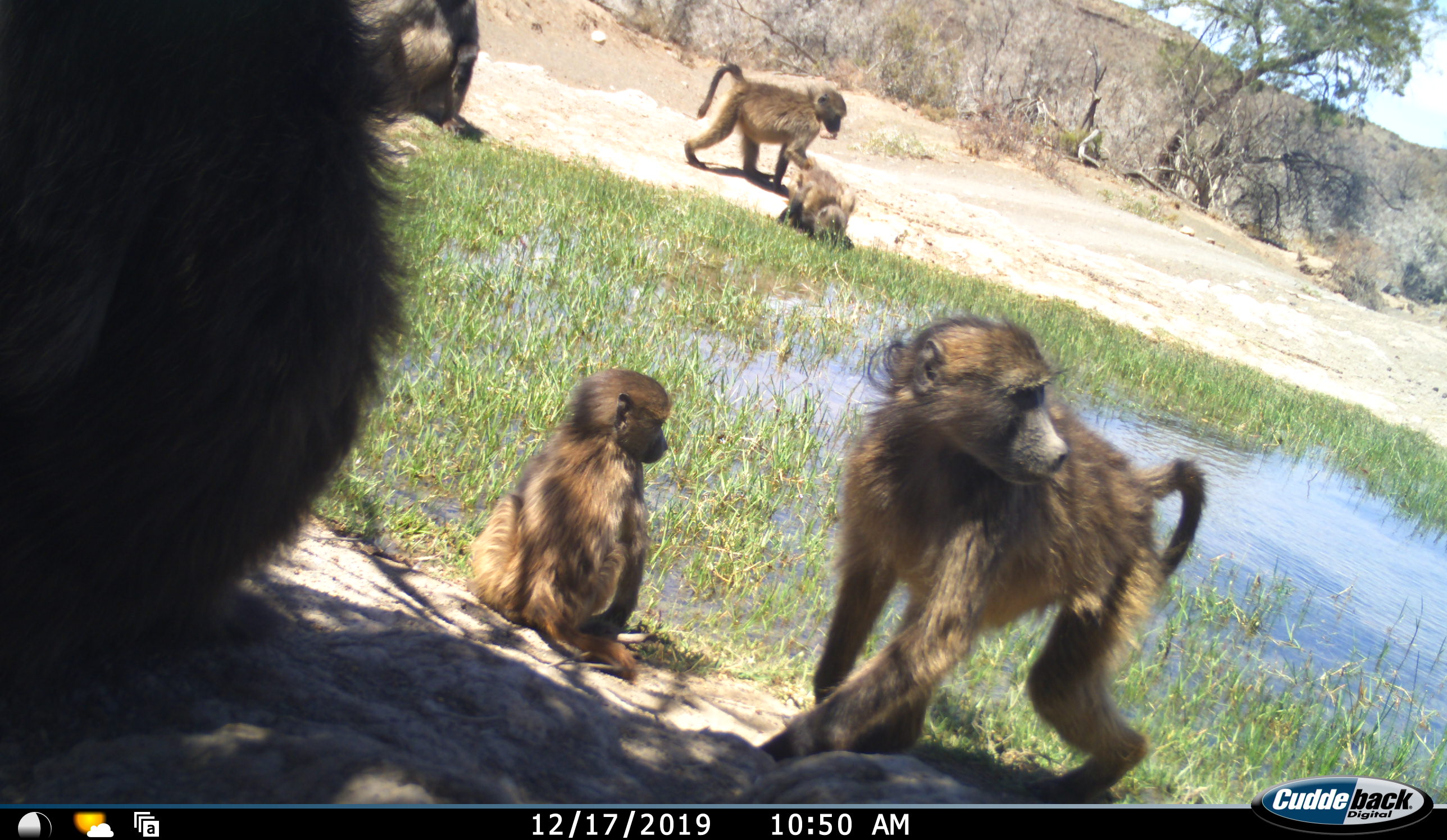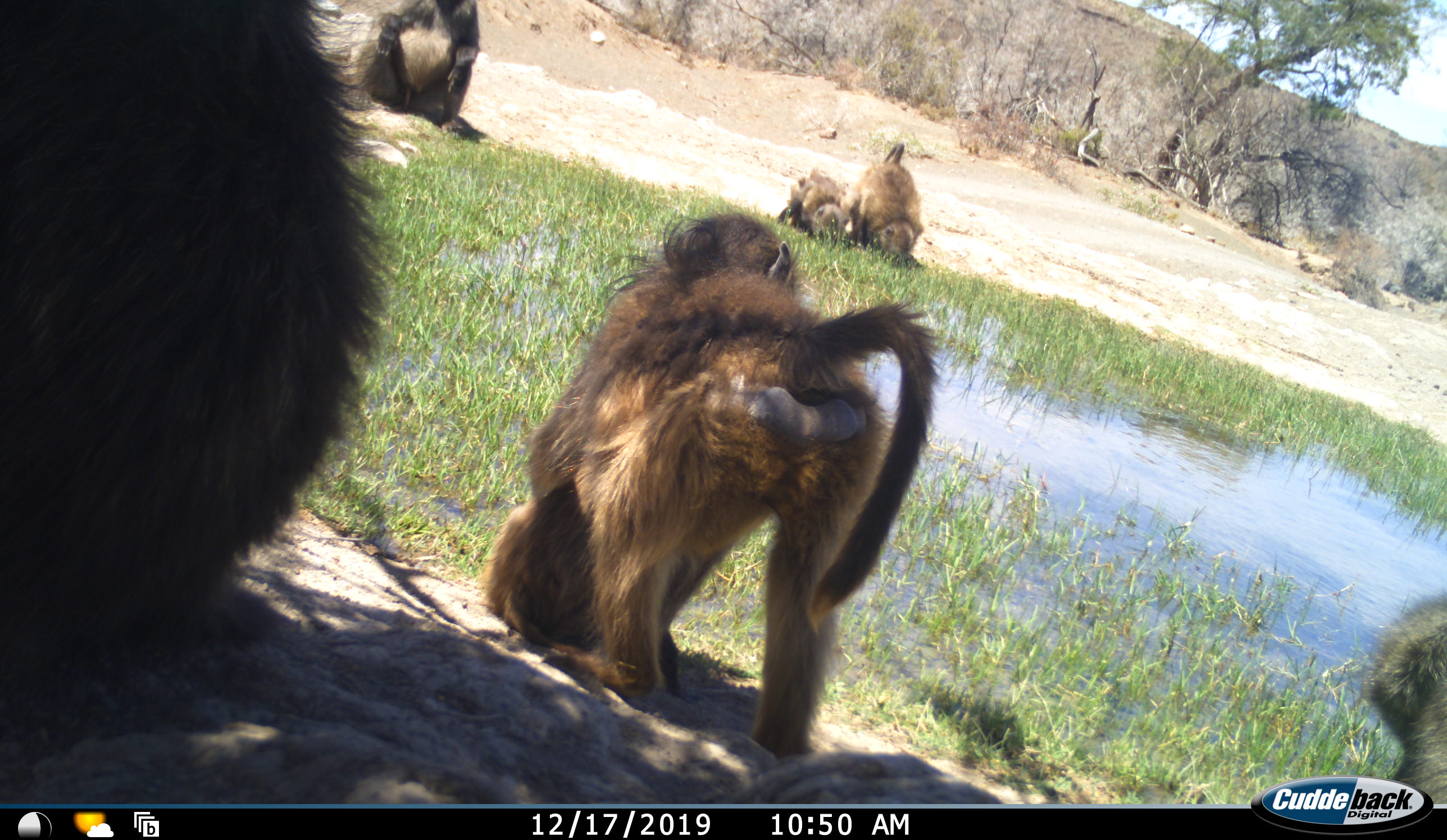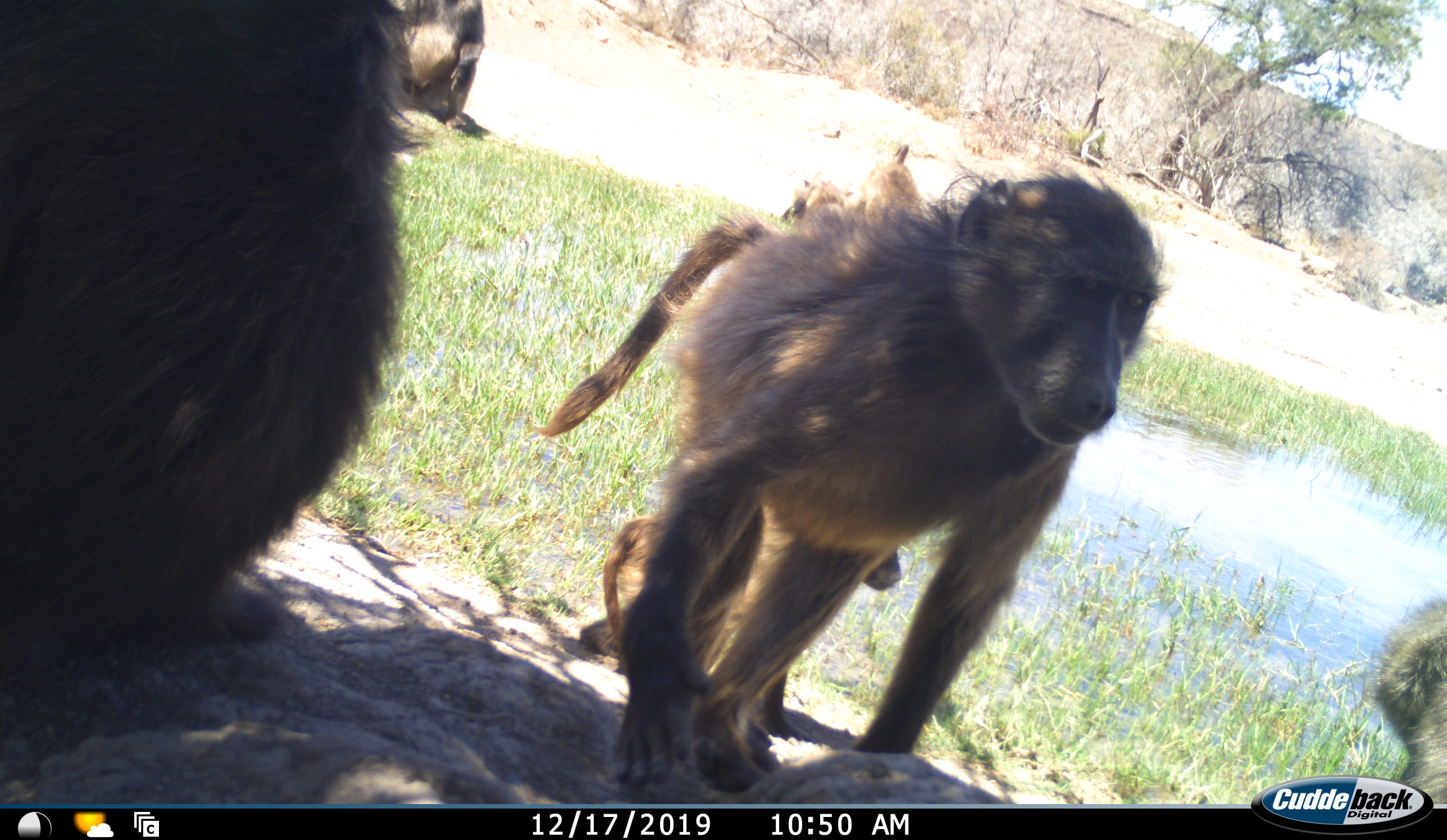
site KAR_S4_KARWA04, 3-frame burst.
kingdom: Animalia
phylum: Chordata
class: Mammalia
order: Primates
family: Cercopithecidae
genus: Papio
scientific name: Papio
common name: baboon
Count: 7.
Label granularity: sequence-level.